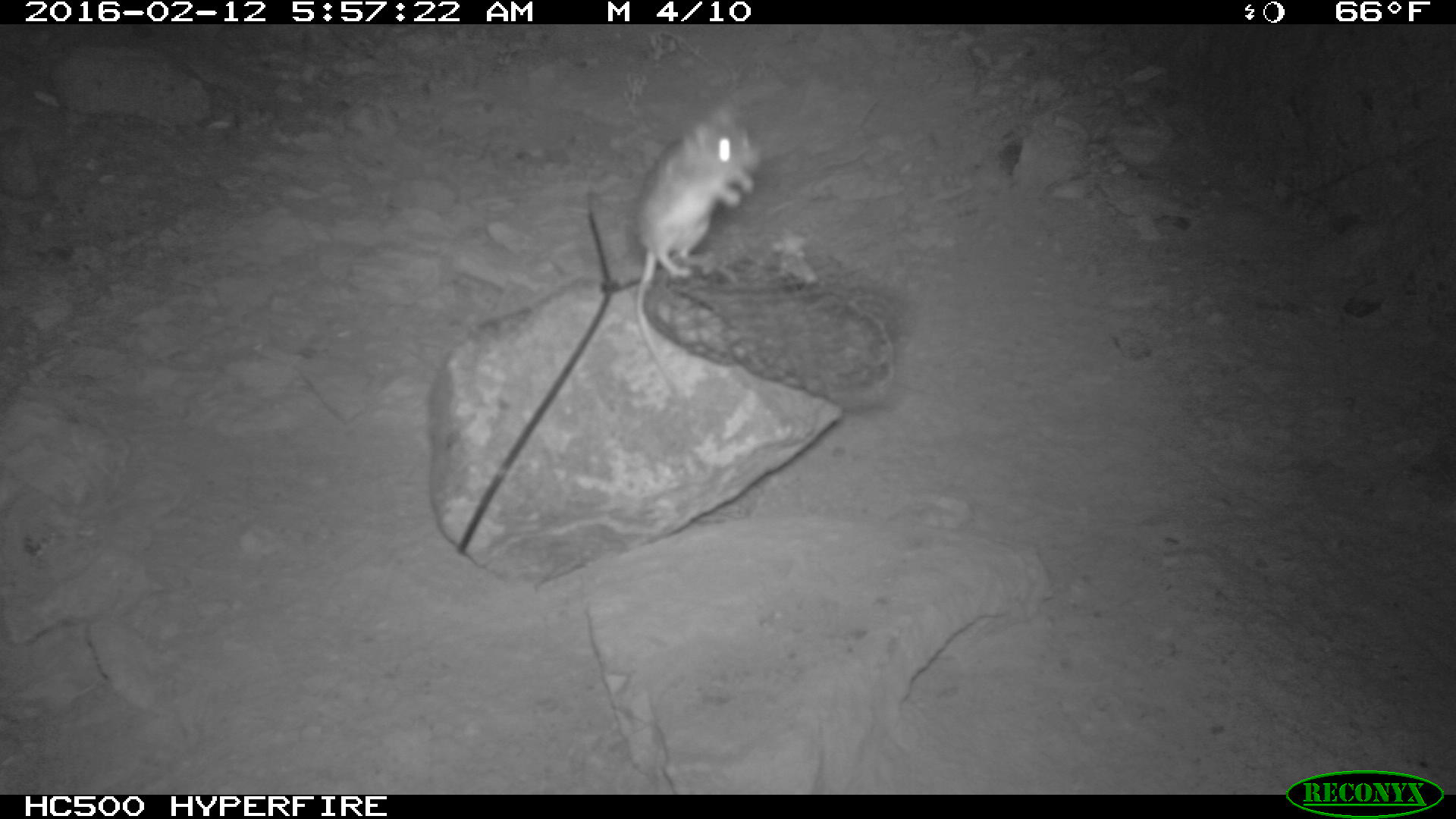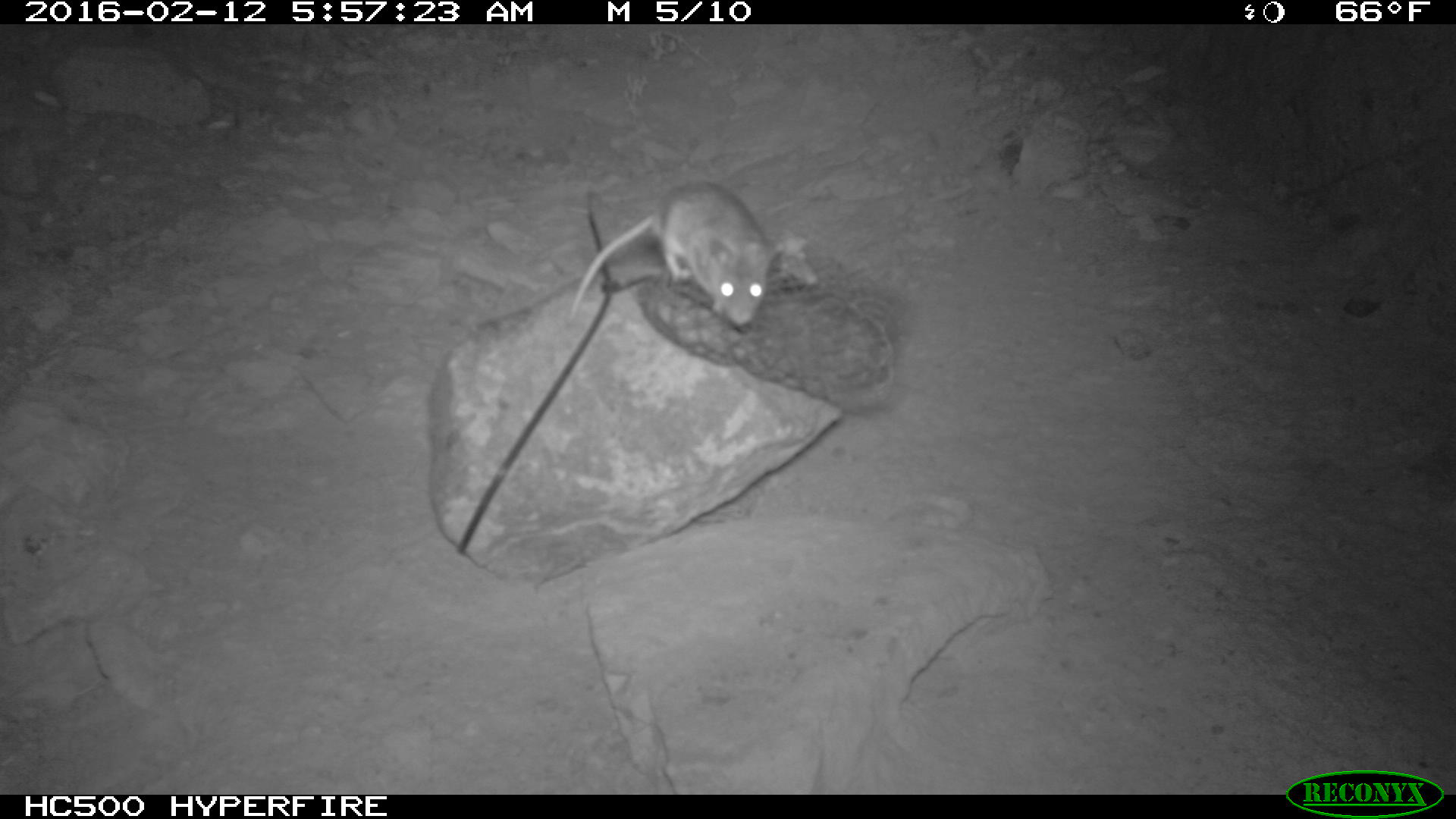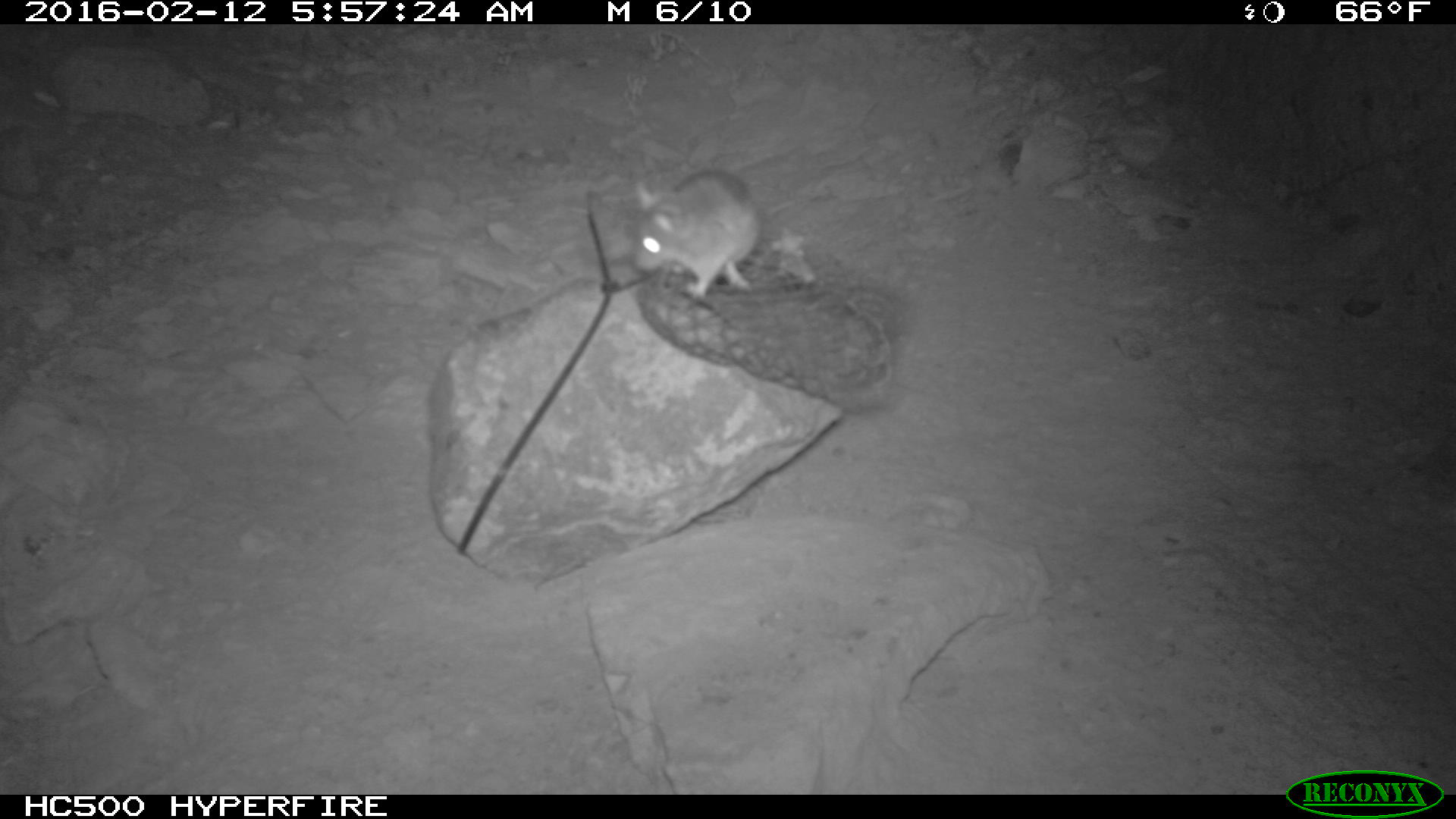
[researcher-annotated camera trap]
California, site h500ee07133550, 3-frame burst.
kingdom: Animalia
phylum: Chordata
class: Mammalia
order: Rodentia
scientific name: Rodentia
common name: rodent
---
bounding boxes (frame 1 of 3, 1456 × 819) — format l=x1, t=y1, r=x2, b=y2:
rodent: l=630, t=101, r=767, b=397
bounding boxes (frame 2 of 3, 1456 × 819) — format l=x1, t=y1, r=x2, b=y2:
rodent: l=570, t=183, r=778, b=326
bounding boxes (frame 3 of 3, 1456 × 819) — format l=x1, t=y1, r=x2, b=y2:
rodent: l=632, t=170, r=795, b=300